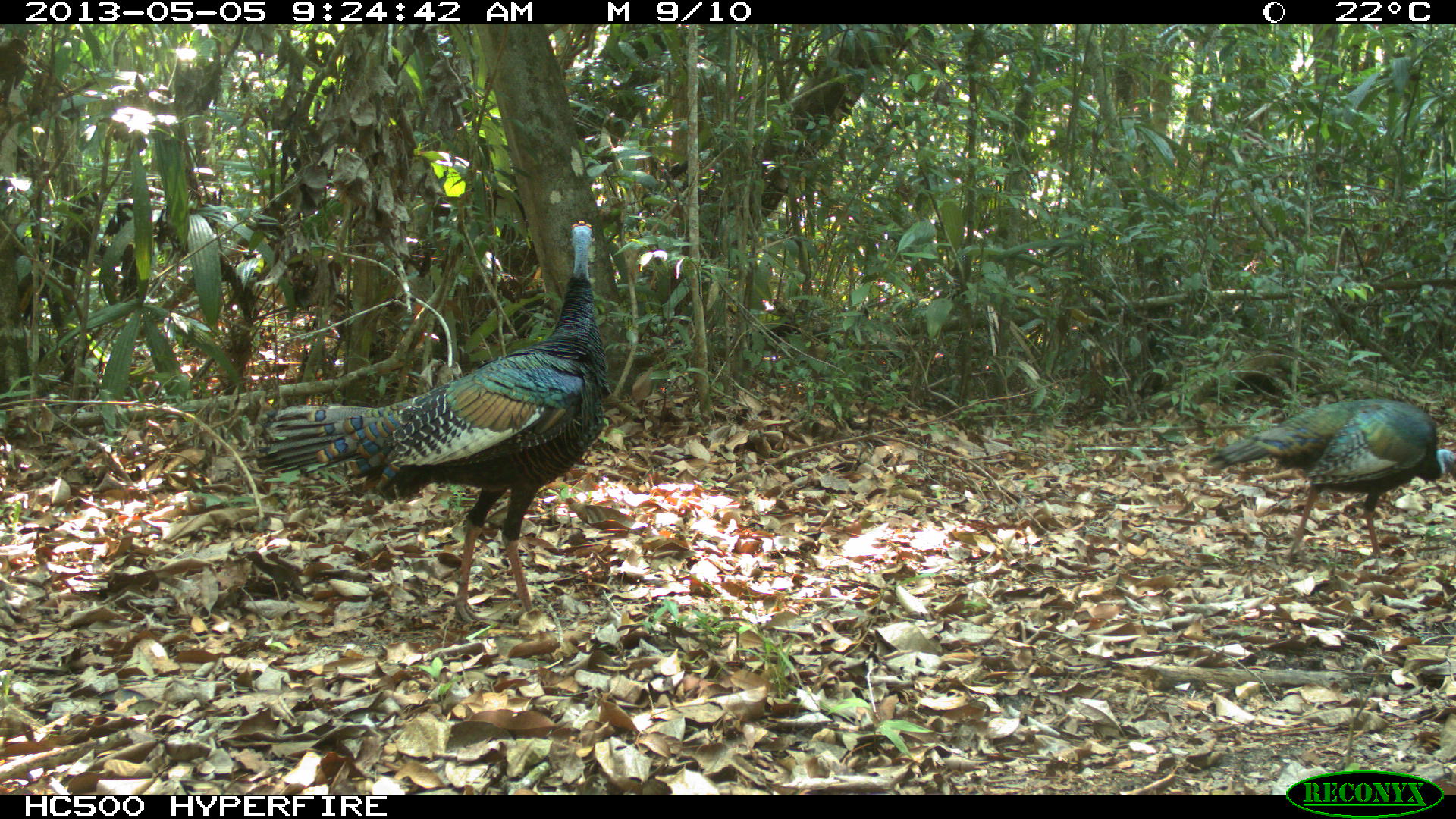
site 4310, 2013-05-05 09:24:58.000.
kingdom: Animalia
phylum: Chordata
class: Aves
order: Galliformes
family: Phasianidae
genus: Meleagris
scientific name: Meleagris ocellata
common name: ocellated turkey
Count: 2.